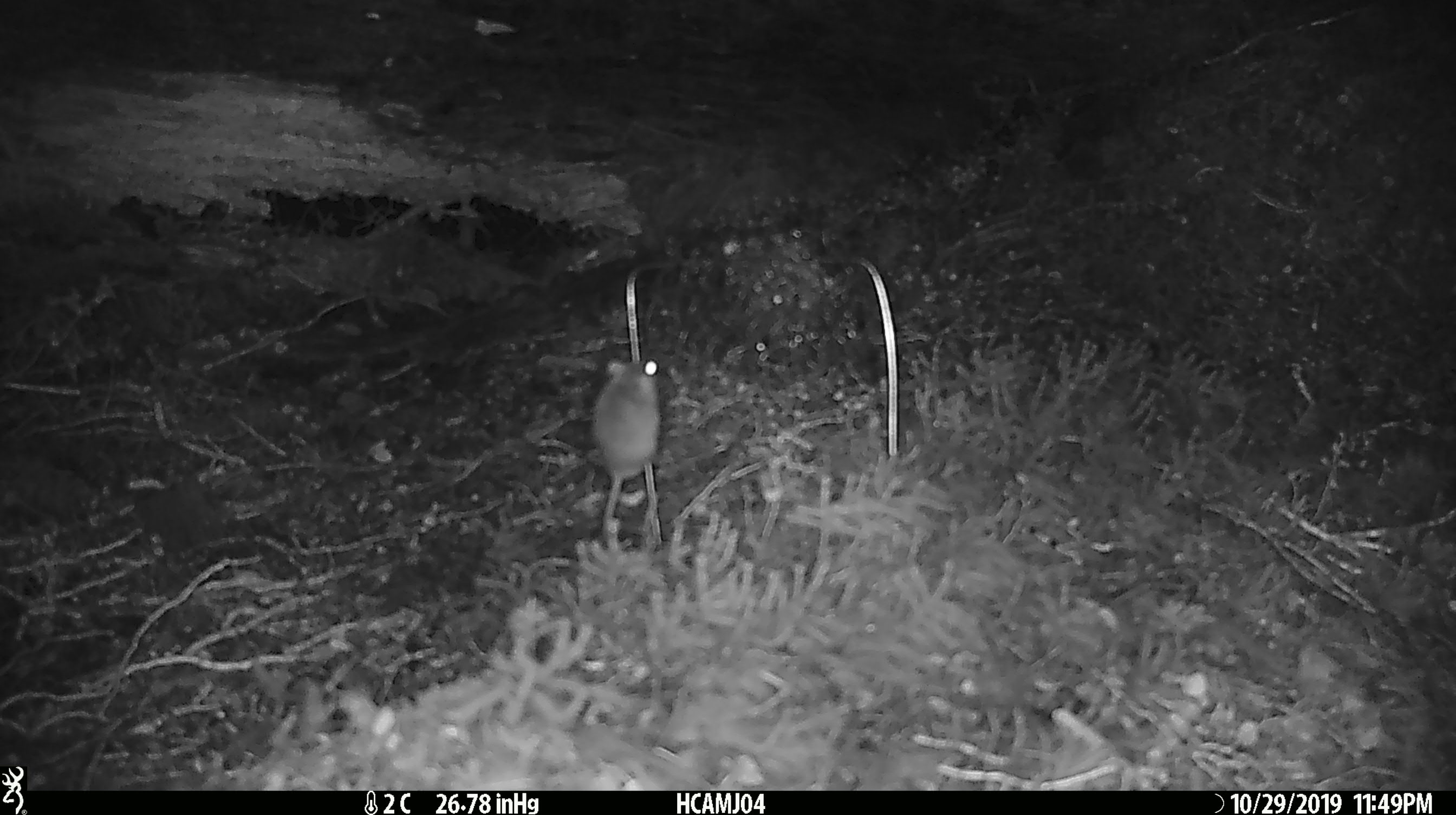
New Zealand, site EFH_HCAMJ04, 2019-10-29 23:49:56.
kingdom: Animalia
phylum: Chordata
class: Mammalia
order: Rodentia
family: Muridae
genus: Mus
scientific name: Mus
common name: mouse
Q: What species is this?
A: Mouse (Mus).